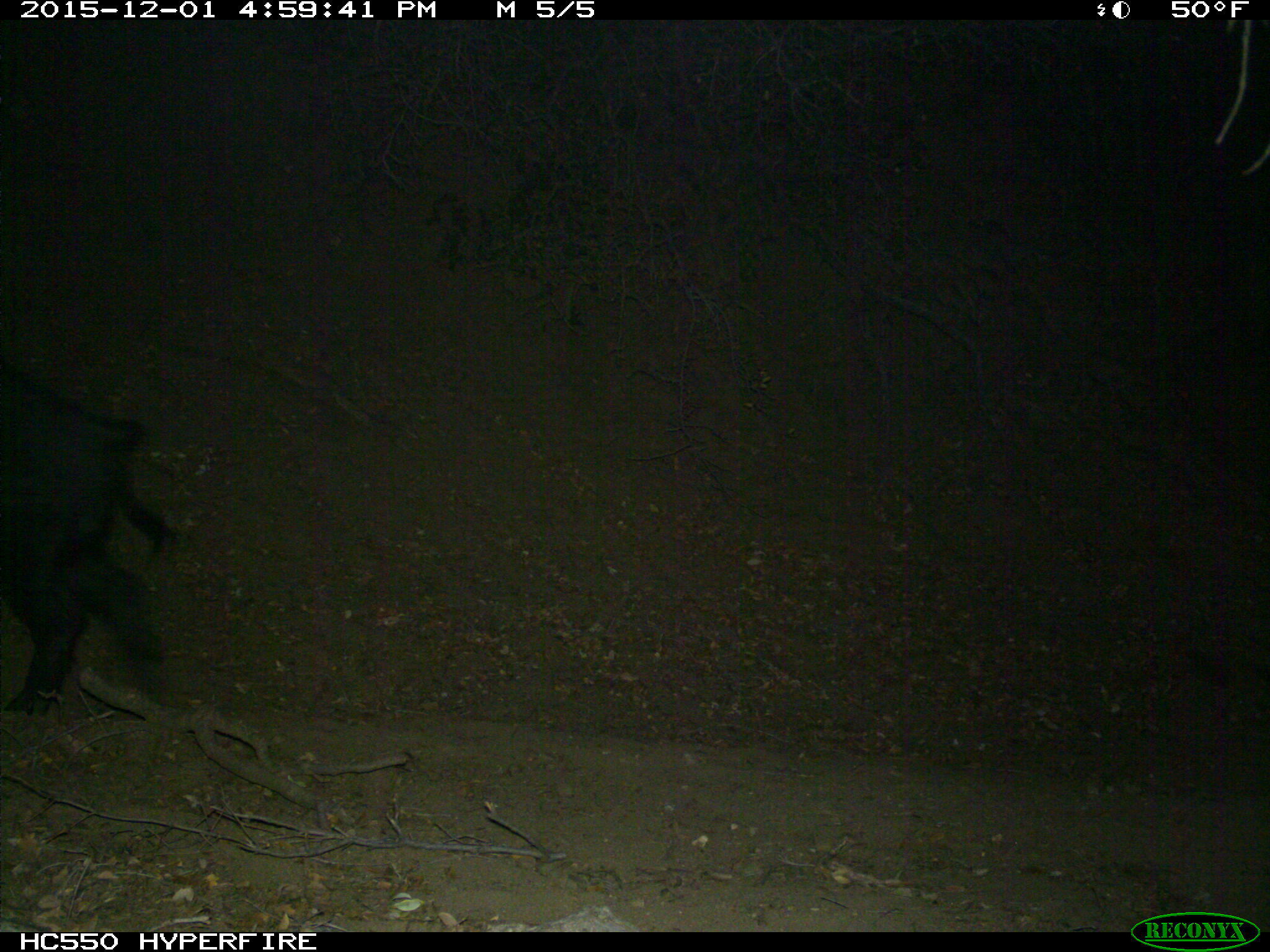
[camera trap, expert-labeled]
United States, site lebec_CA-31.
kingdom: Animalia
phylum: Chordata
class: Mammalia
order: Artiodactyla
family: Suidae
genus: Sus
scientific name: Sus scrofa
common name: wild boar